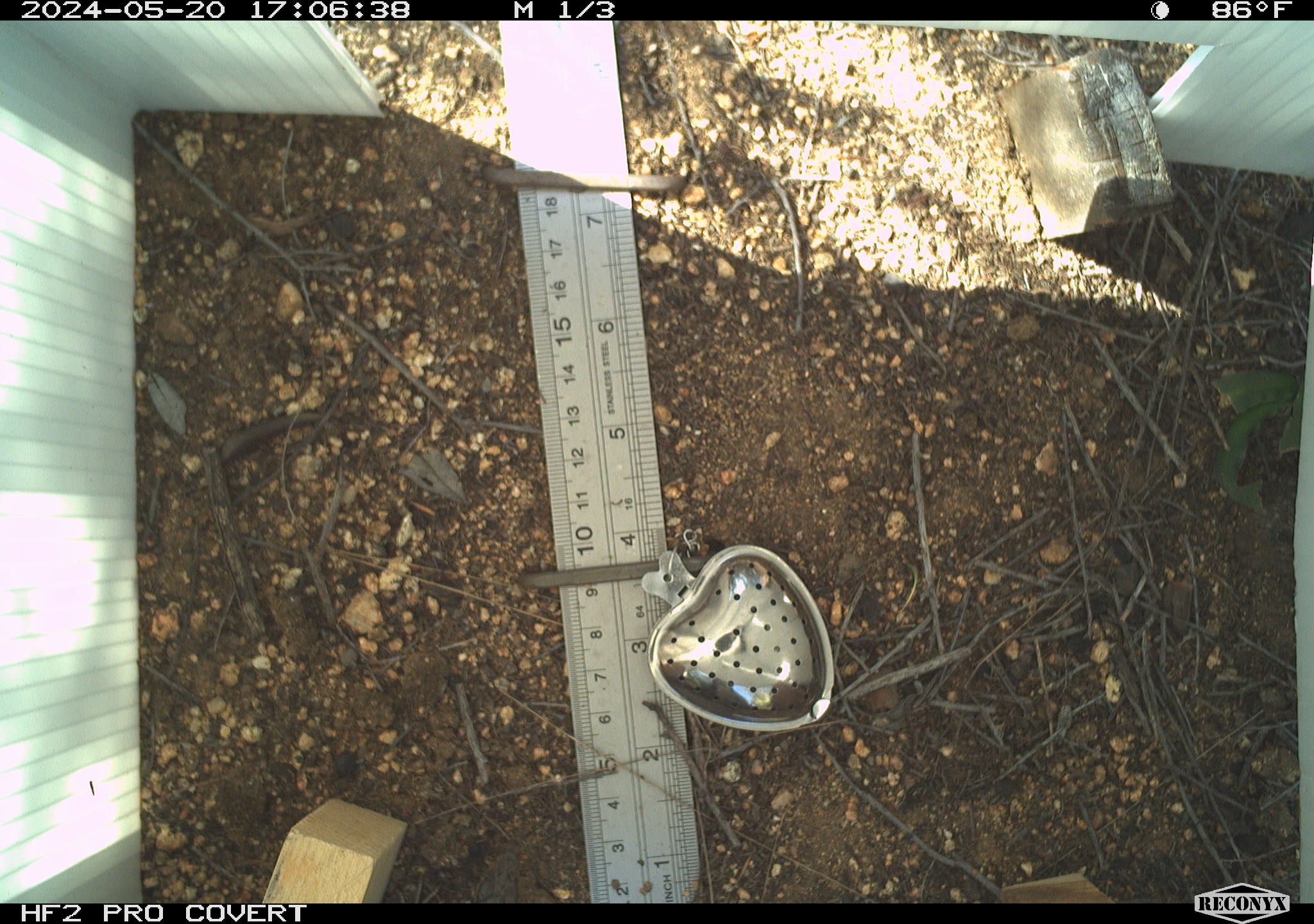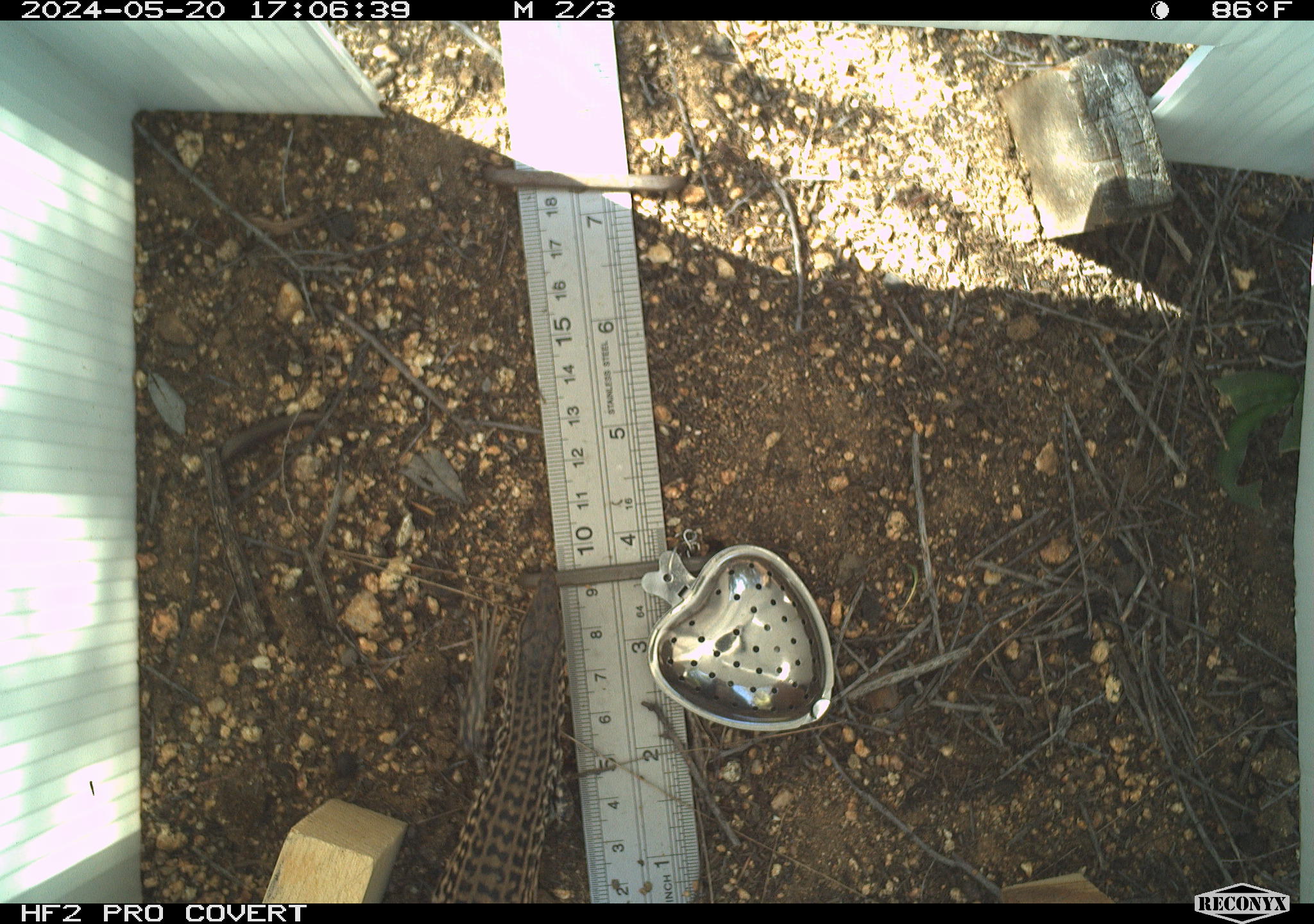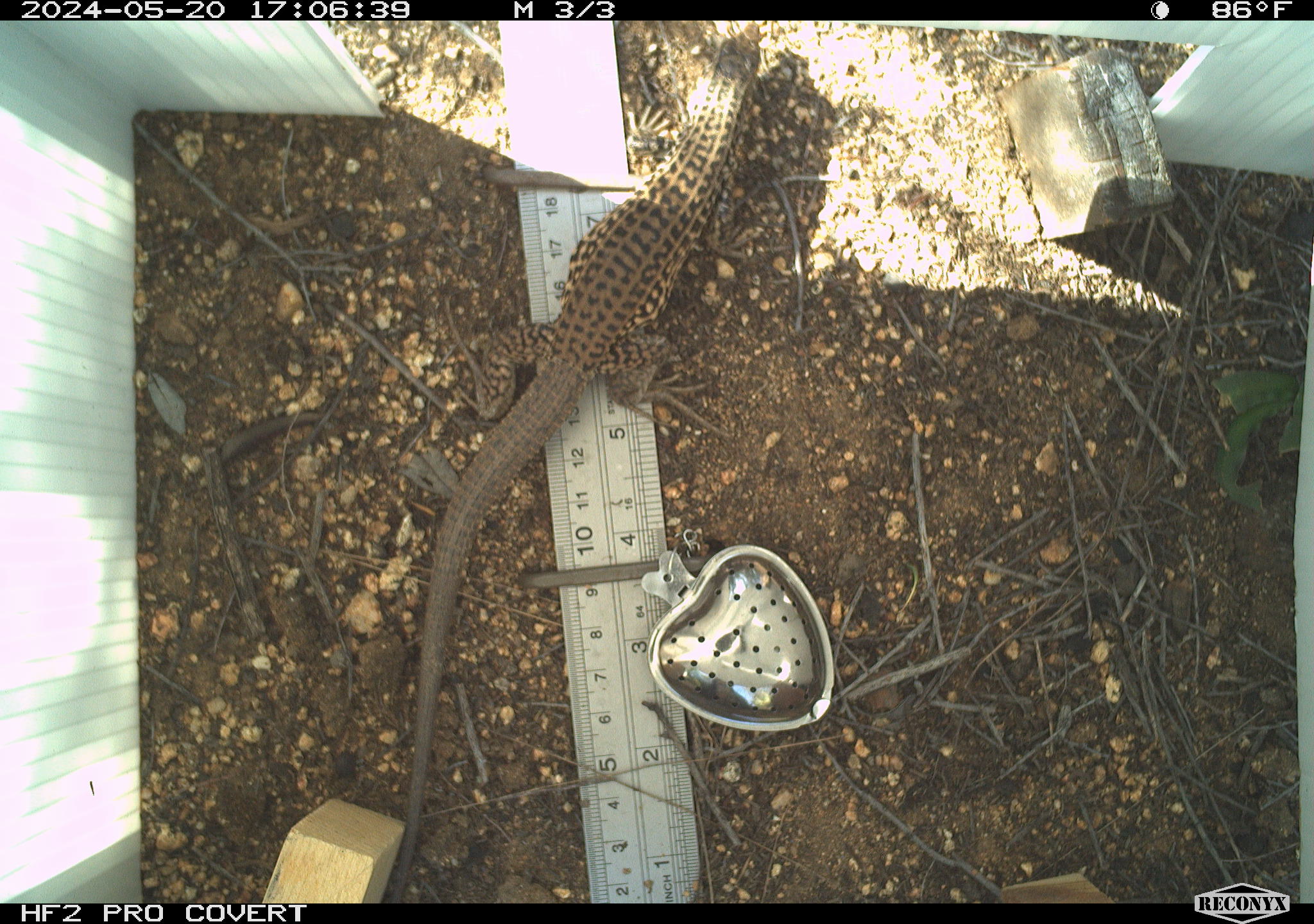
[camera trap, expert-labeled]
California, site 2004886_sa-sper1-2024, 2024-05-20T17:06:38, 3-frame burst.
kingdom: Animalia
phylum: Chordata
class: Reptilia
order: Squamata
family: Teiidae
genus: Aspidoscelis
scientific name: Aspidoscelis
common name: whiptail lizards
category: aspidoscelis species